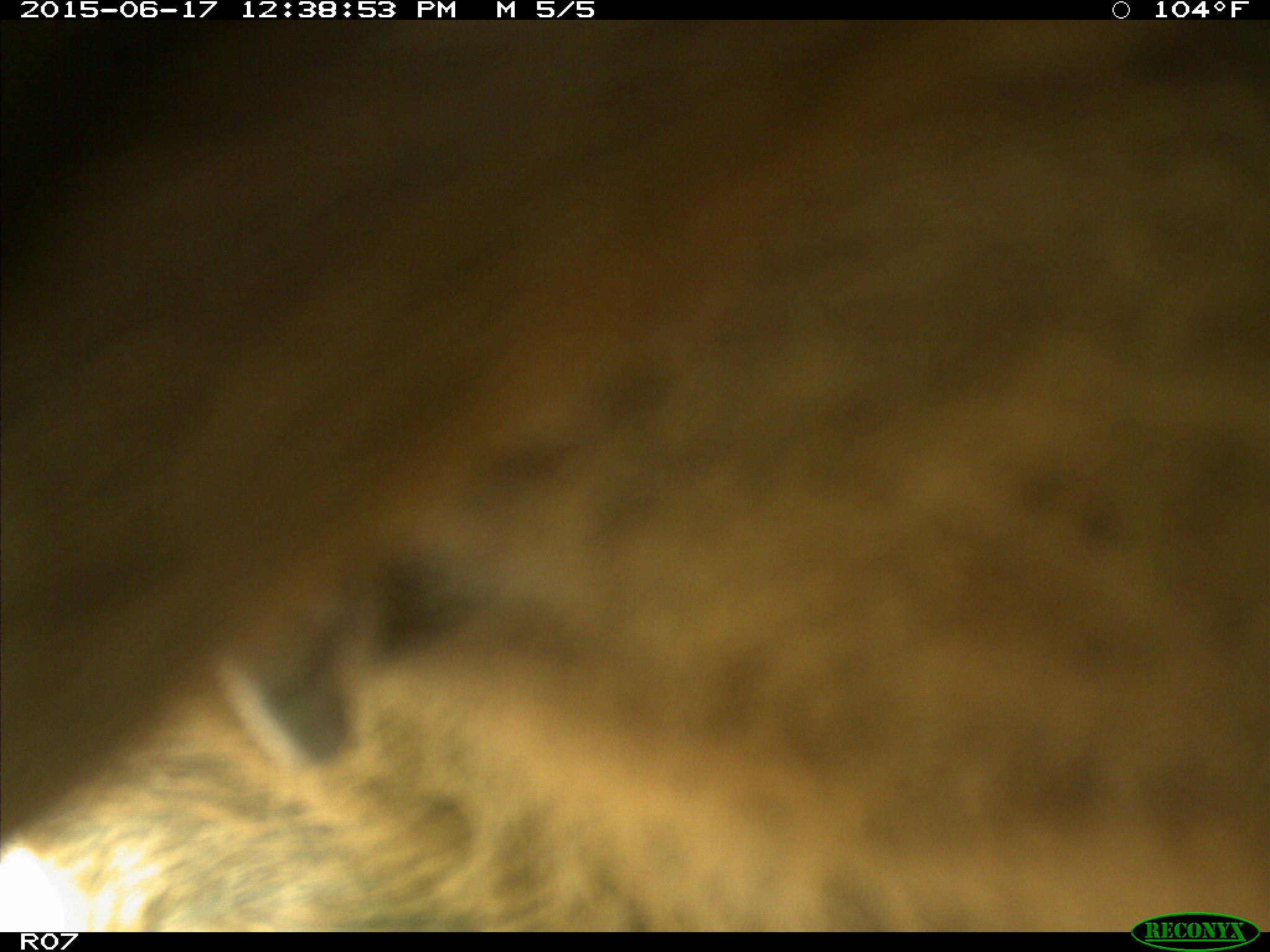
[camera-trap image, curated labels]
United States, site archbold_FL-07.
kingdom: Animalia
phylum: Chordata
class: Mammalia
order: Artiodactyla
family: Bovidae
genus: Bos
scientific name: Bos taurus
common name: domestic cow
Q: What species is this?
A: Bos taurus (domestic cow).